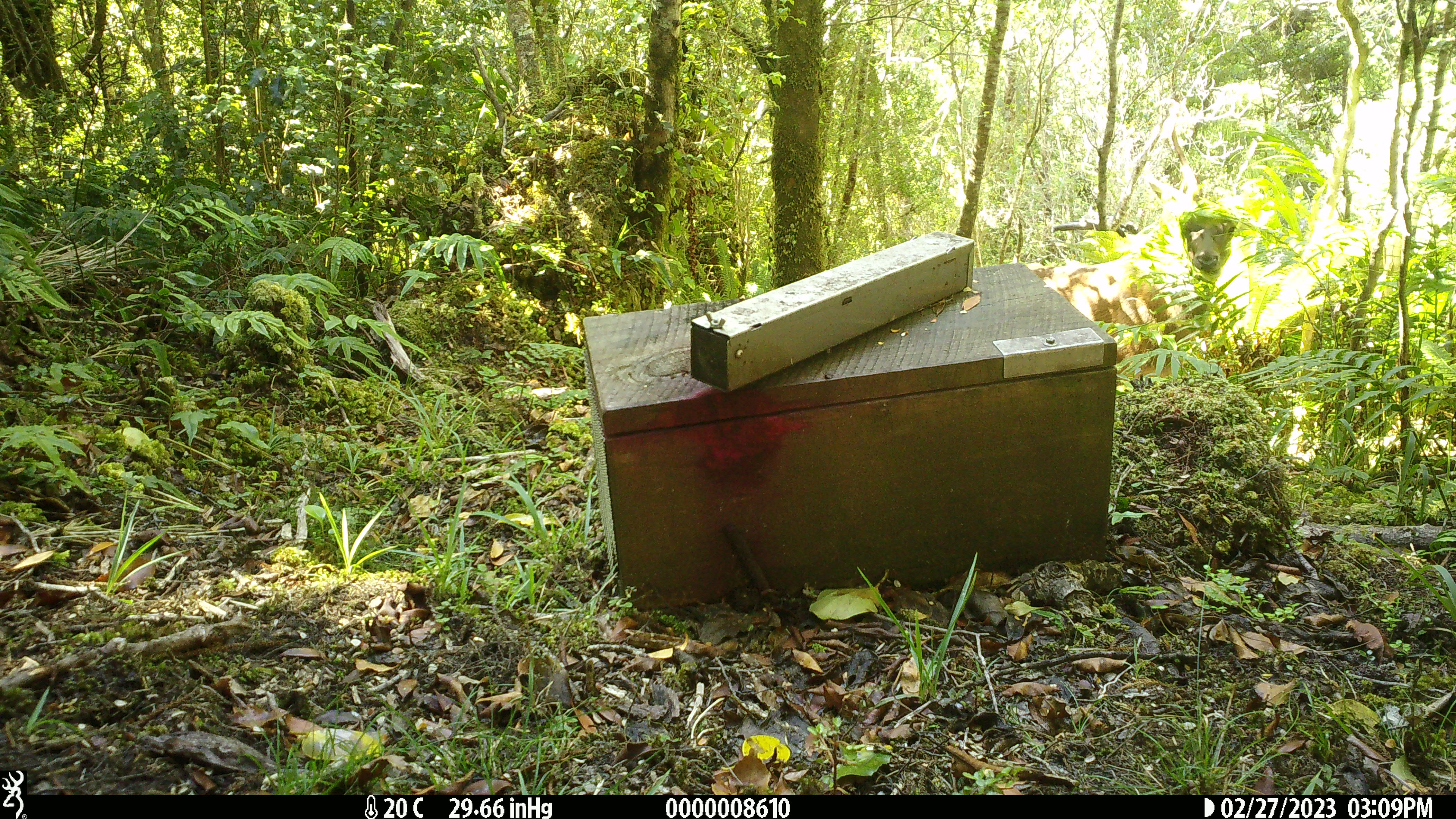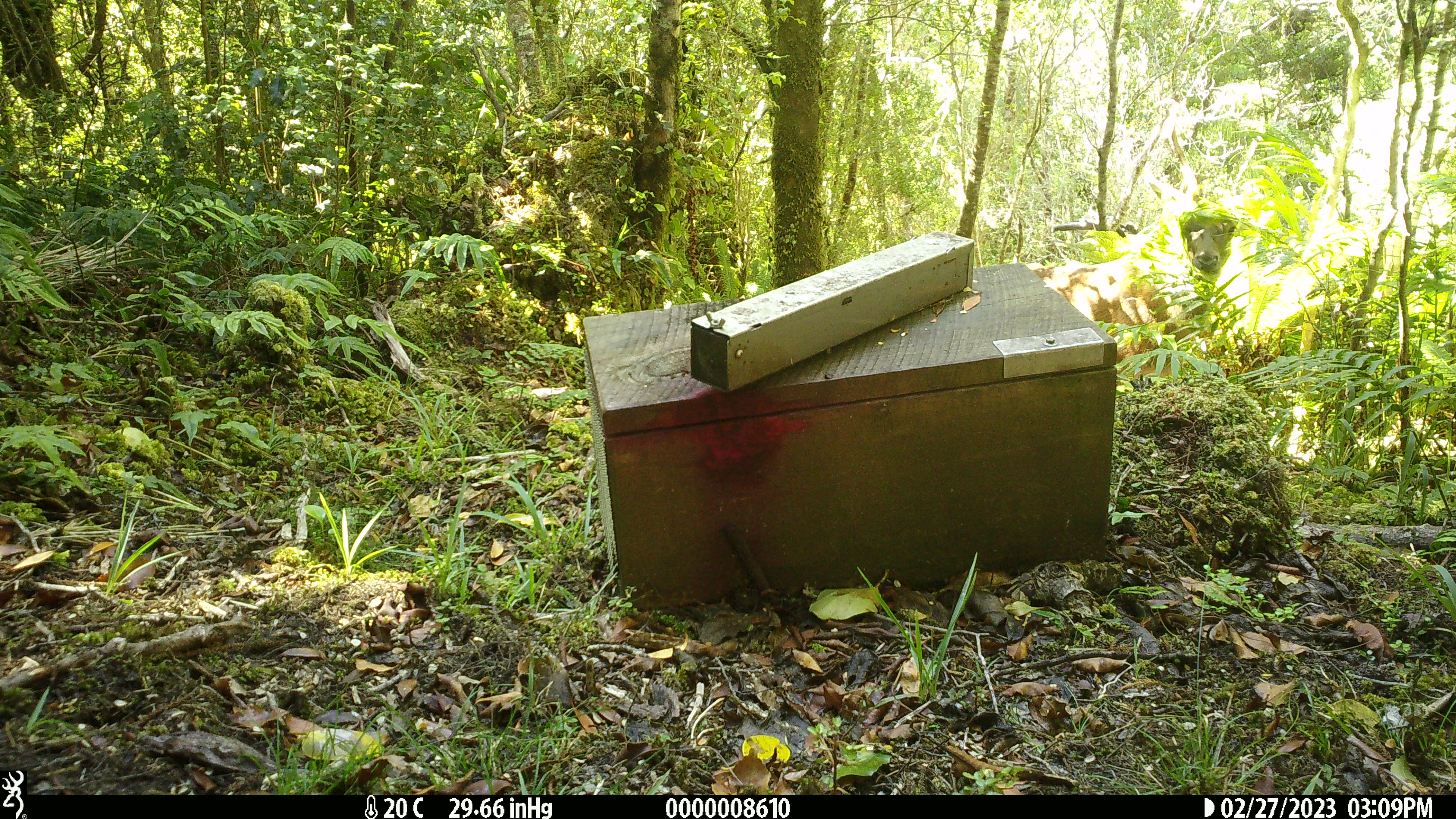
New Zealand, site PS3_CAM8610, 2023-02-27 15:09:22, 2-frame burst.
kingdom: Animalia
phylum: Chordata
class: Mammalia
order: Artiodactyla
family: Cervidae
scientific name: Cervidae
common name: deer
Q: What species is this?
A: Deer (Cervidae).